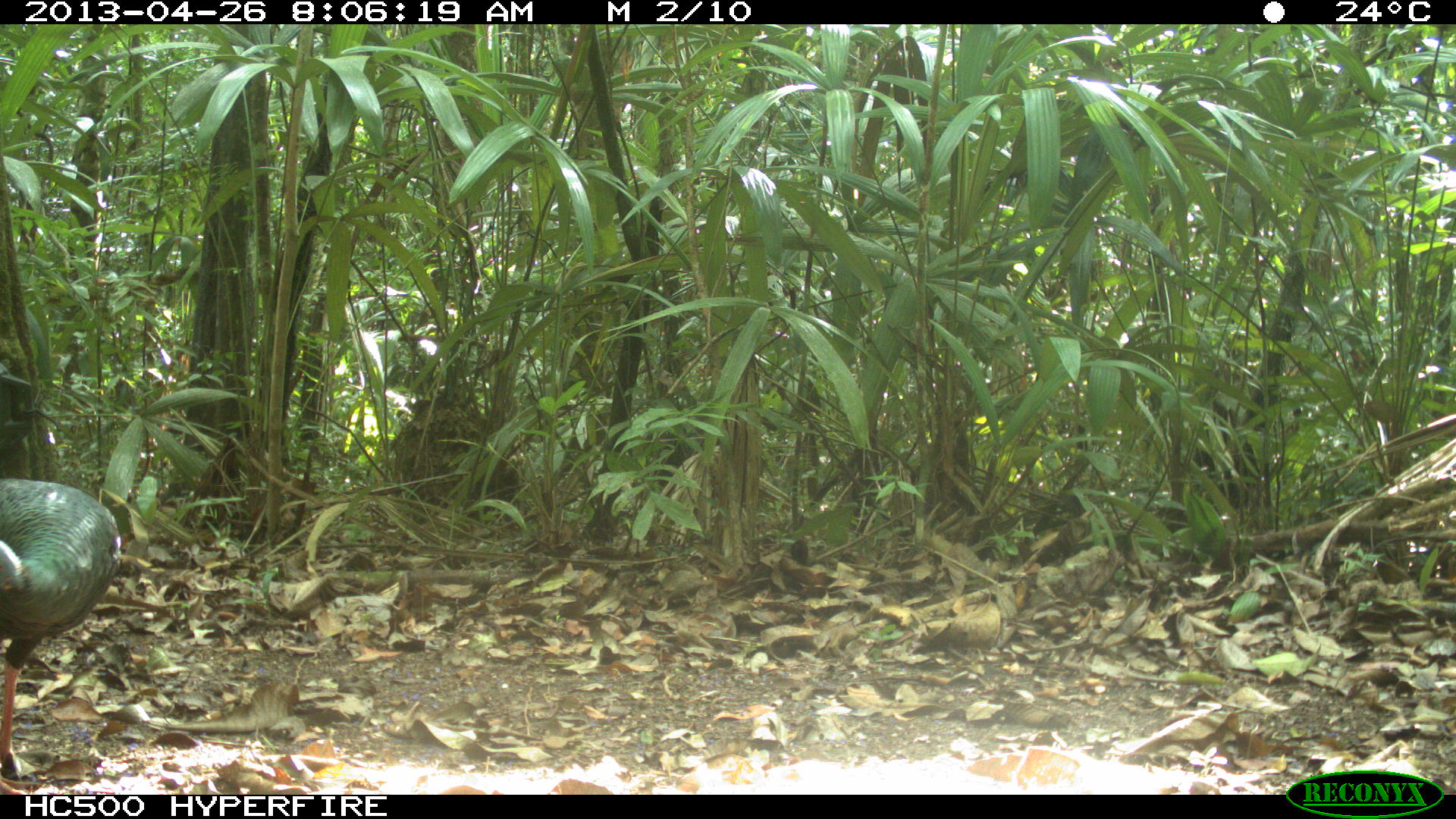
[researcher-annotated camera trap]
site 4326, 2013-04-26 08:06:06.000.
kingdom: Animalia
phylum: Chordata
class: Aves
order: Galliformes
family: Phasianidae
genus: Meleagris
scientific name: Meleagris ocellata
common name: ocellated turkey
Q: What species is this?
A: Meleagris ocellata (ocellated turkey).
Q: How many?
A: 4.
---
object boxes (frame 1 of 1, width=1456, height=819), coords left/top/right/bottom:
meleagris ocellata: 0/476/117/793